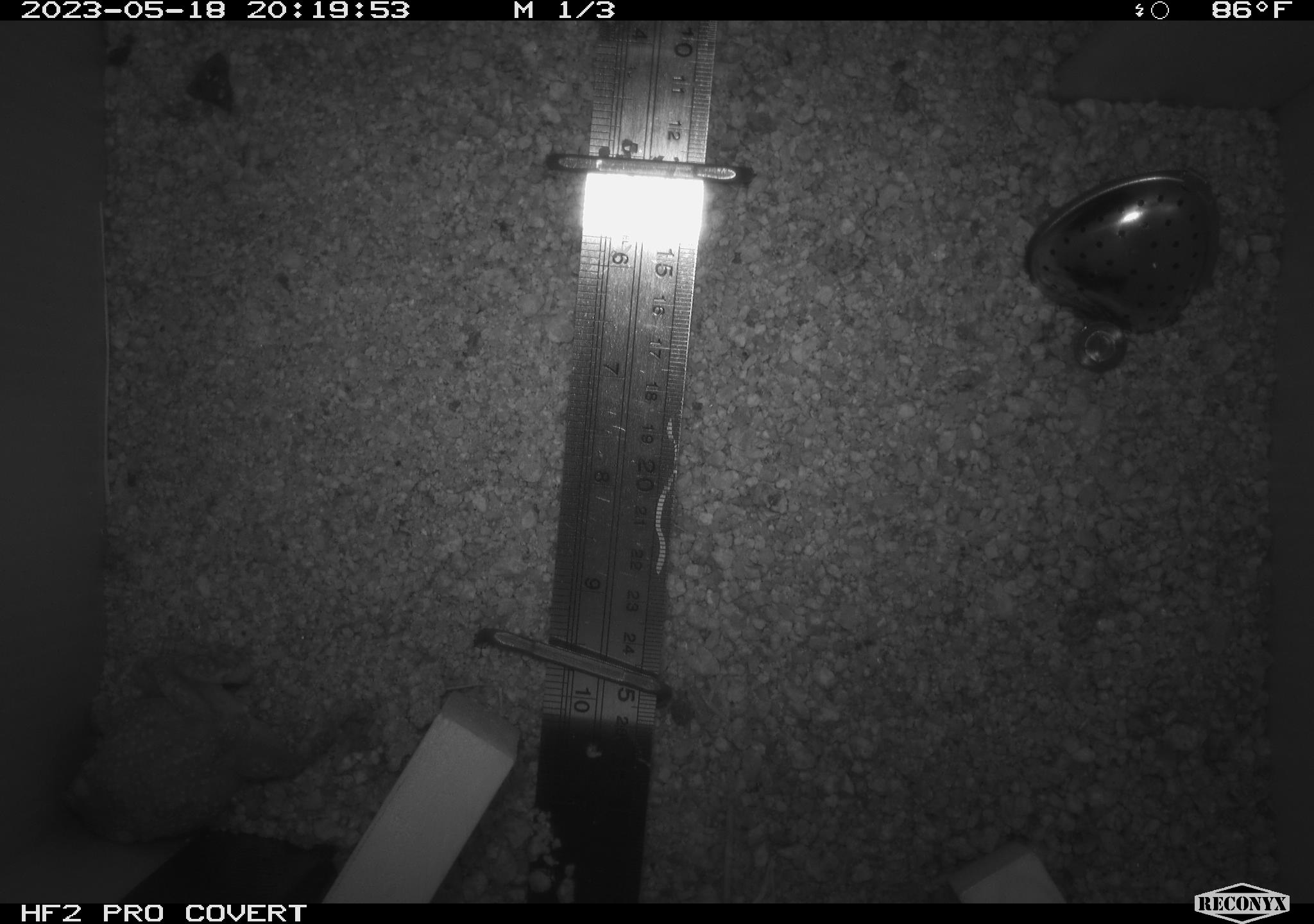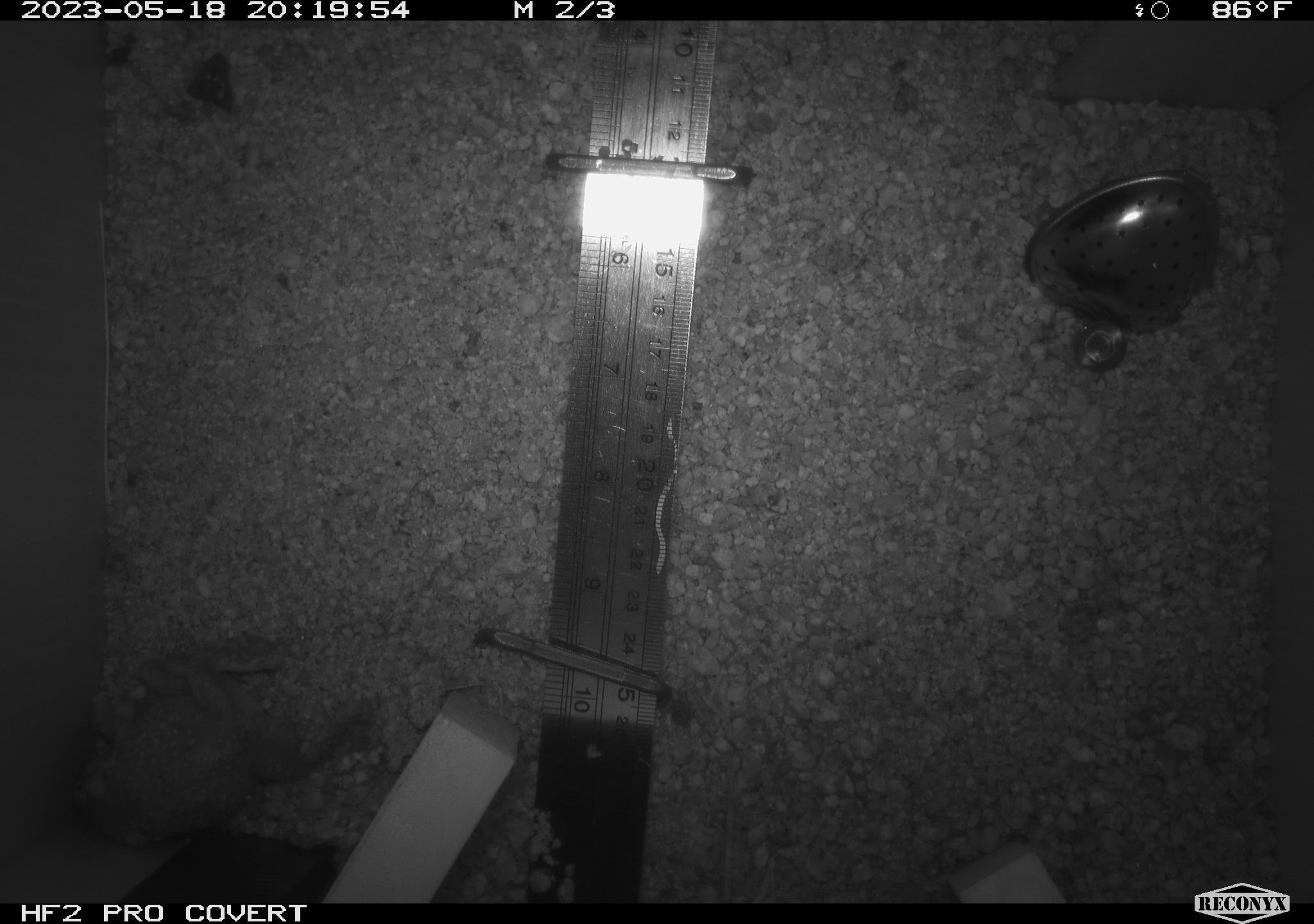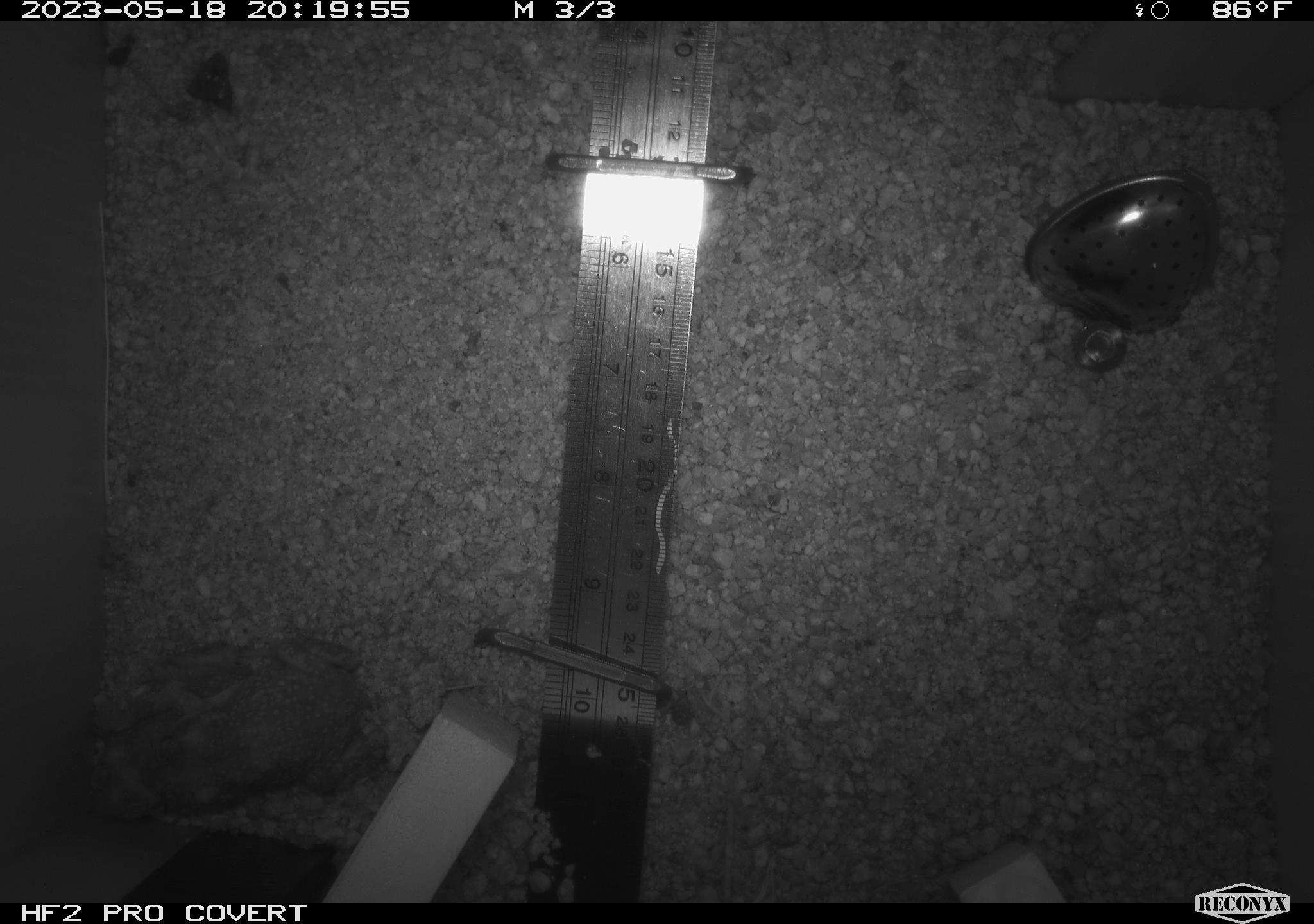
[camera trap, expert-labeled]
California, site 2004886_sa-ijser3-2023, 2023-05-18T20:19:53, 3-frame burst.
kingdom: Animalia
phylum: Chordata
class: Amphibia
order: Anura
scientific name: Anura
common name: frogs